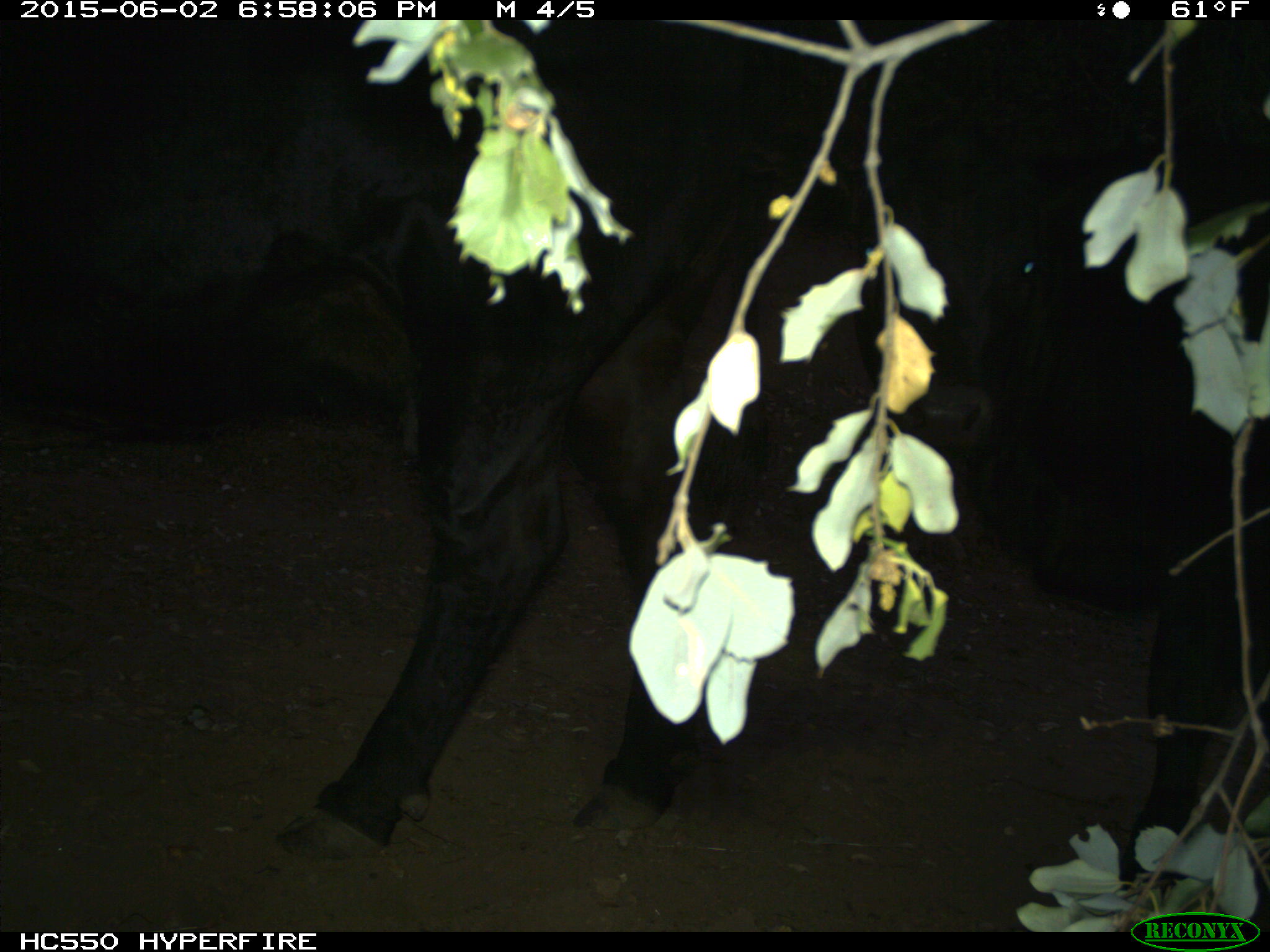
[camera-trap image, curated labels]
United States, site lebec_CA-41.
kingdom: Animalia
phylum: Chordata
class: Mammalia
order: Artiodactyla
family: Bovidae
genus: Bos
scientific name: Bos taurus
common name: domestic cow